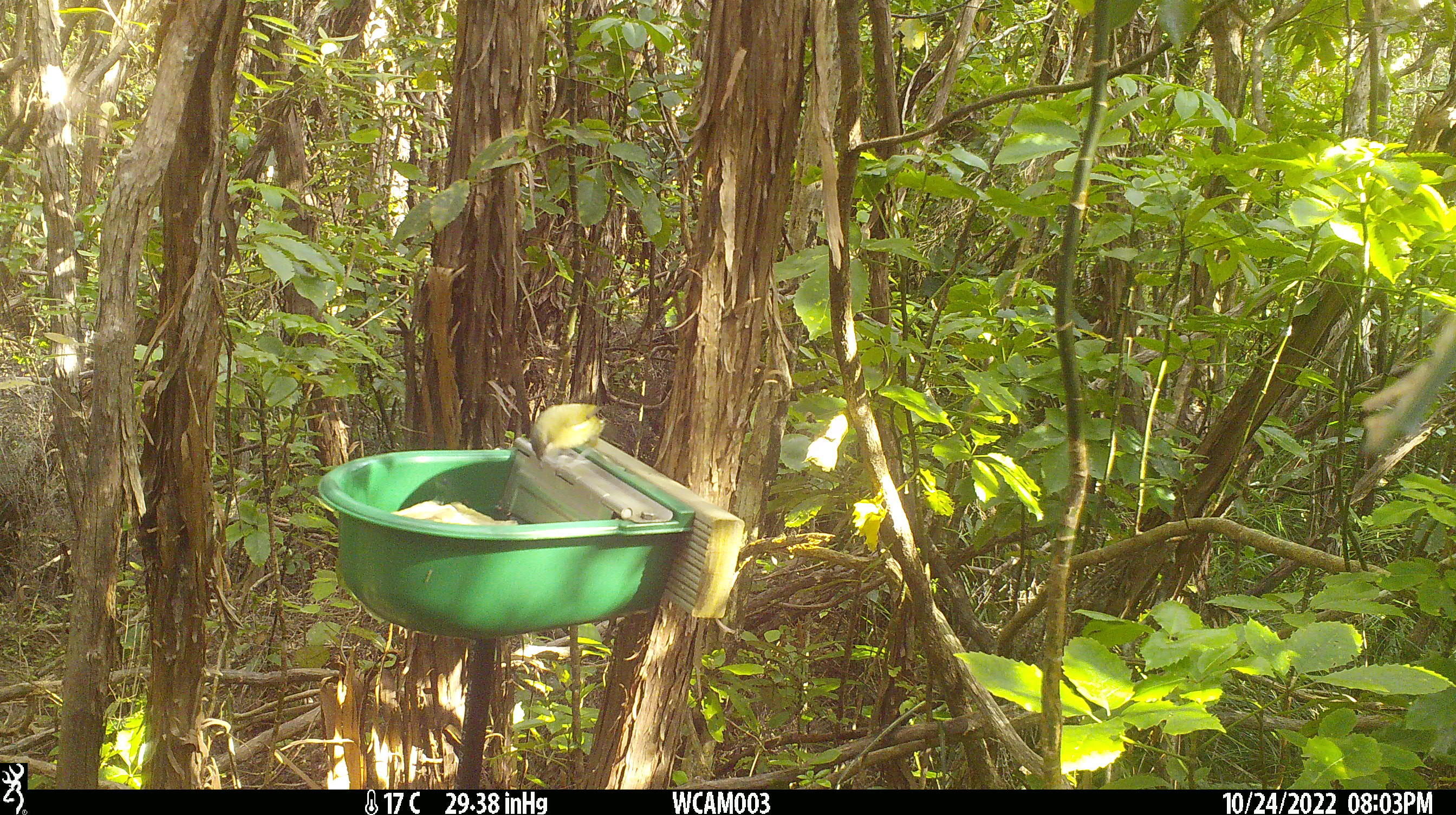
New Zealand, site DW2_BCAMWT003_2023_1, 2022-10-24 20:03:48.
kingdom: Animalia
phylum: Chordata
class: Aves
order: Passeriformes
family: Meliphagidae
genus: Anthornis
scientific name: Anthornis melanura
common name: new zealand bellbird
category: bellbird